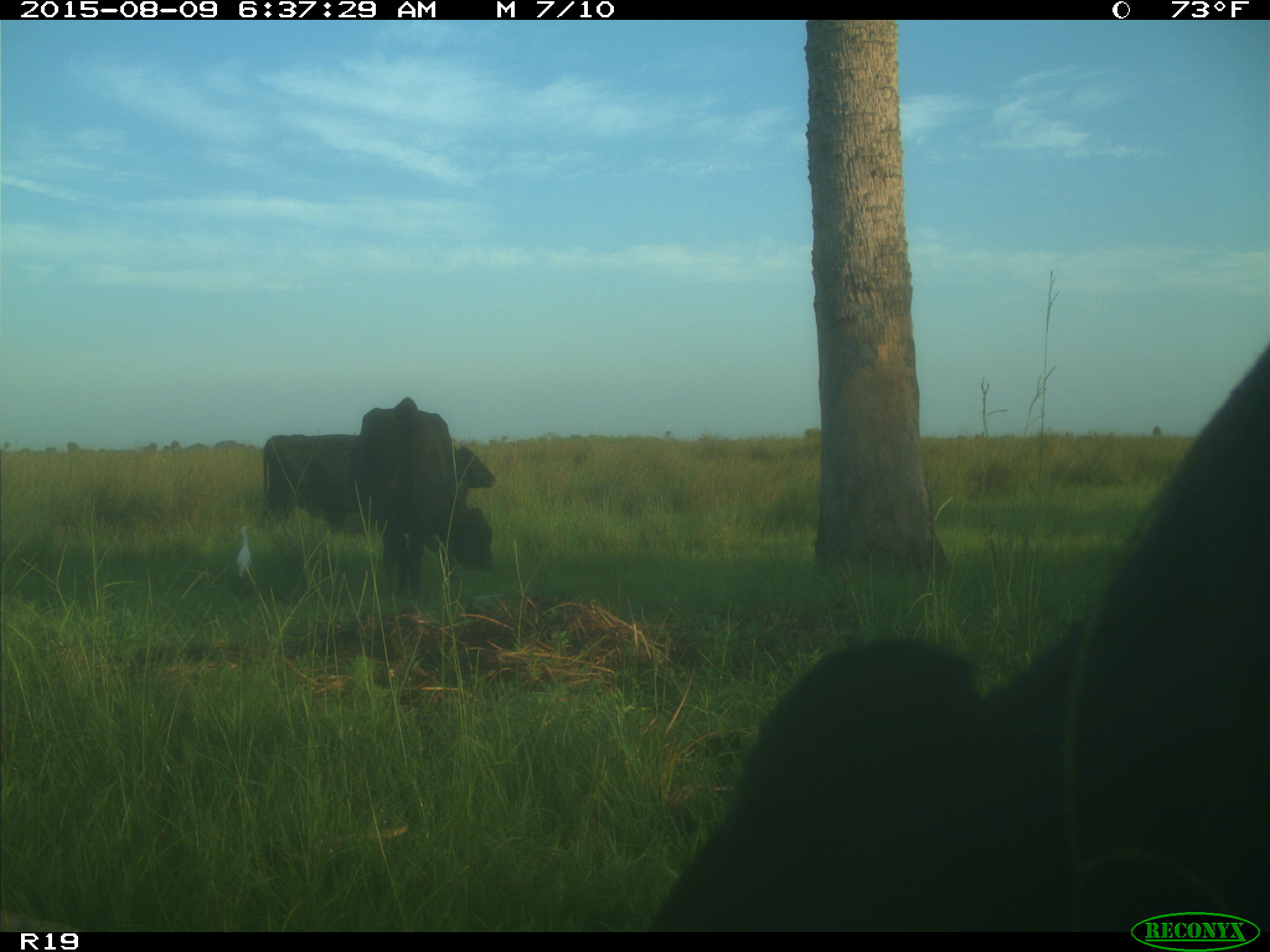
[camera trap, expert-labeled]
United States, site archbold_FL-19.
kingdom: Animalia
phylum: Chordata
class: Mammalia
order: Artiodactyla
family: Bovidae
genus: Bos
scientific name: Bos taurus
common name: domestic cow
Bos taurus (domestic cow).